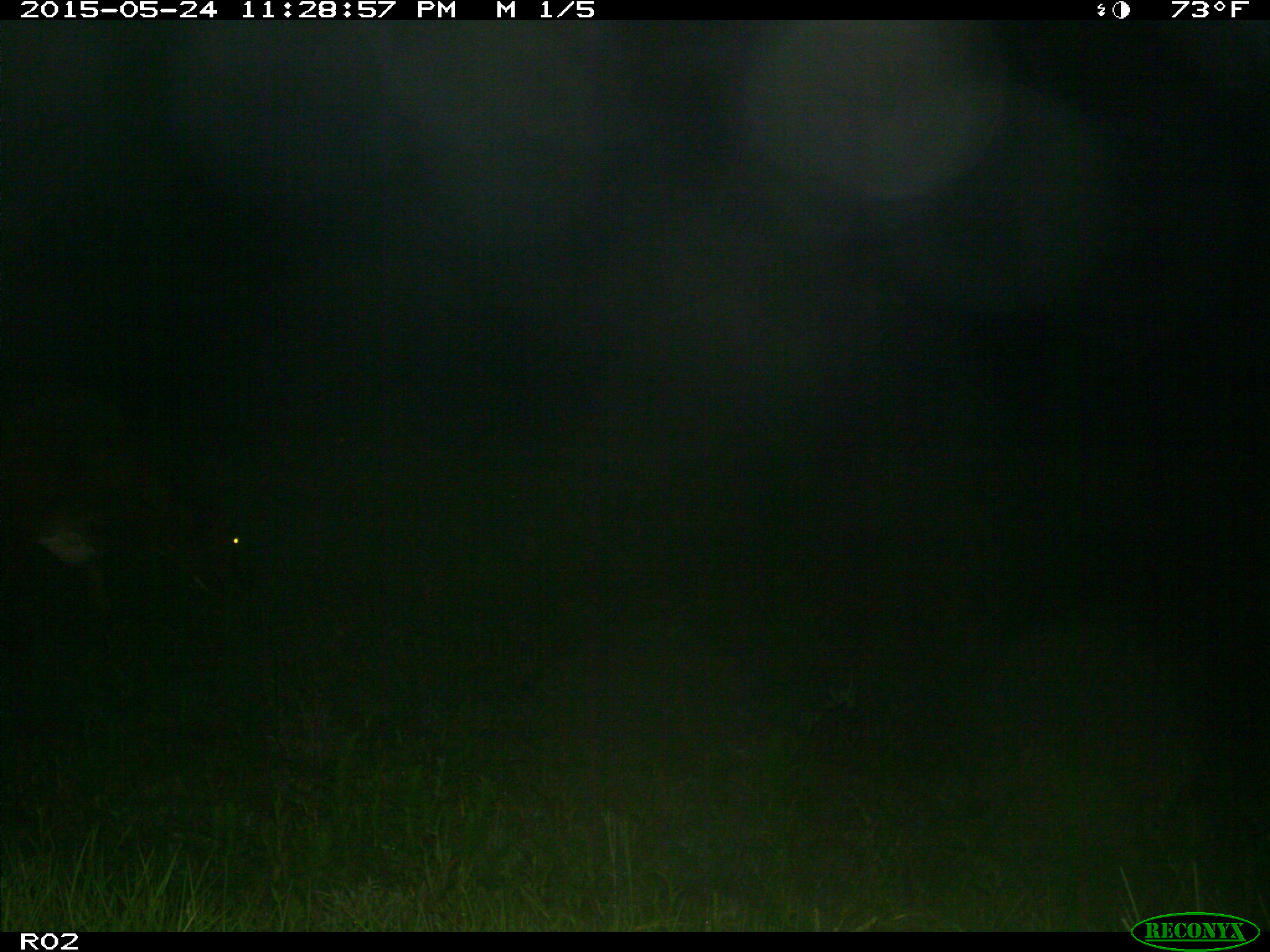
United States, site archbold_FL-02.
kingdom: Animalia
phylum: Chordata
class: Mammalia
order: Artiodactyla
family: Bovidae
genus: Bos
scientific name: Bos taurus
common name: domestic cow